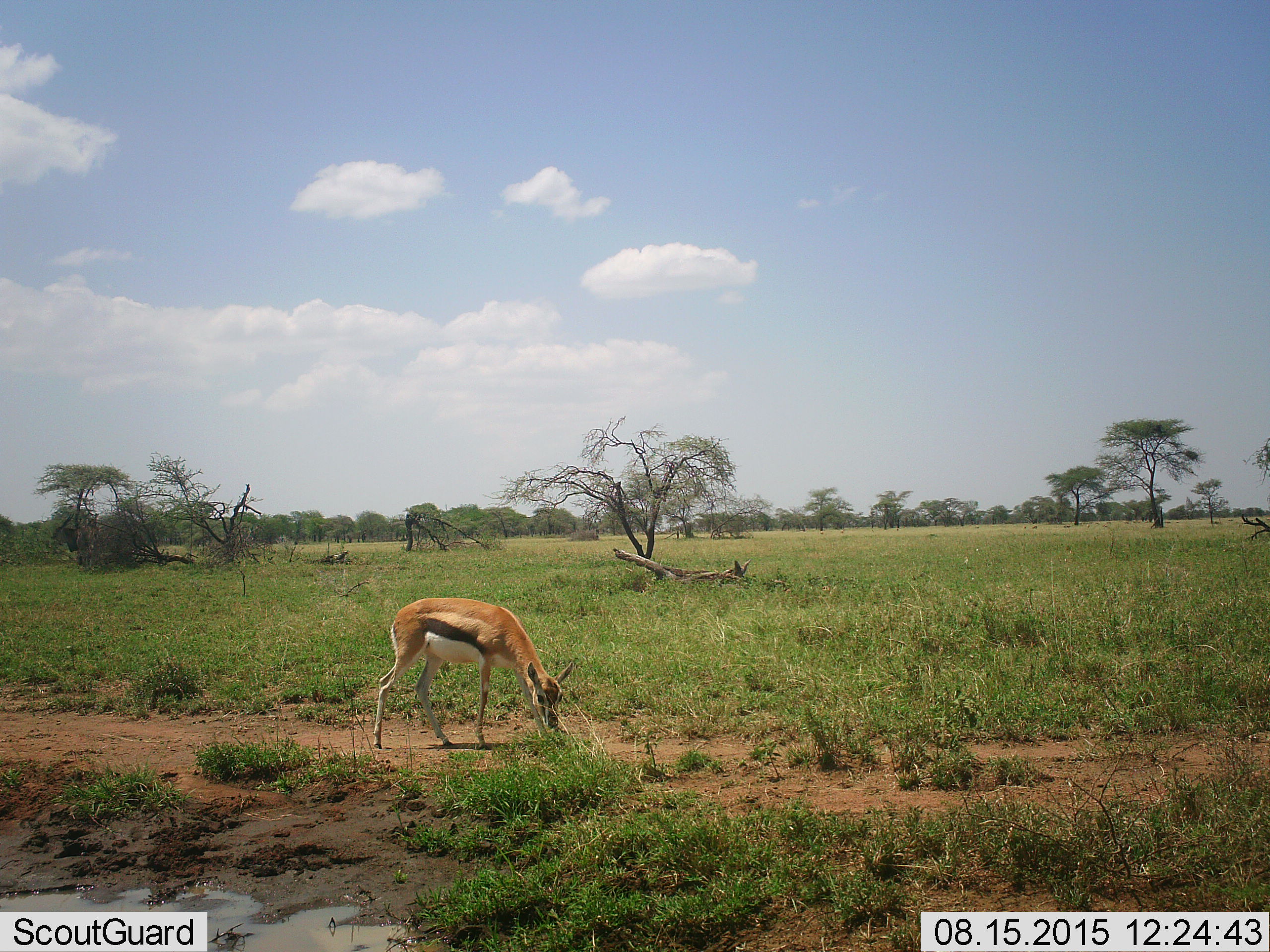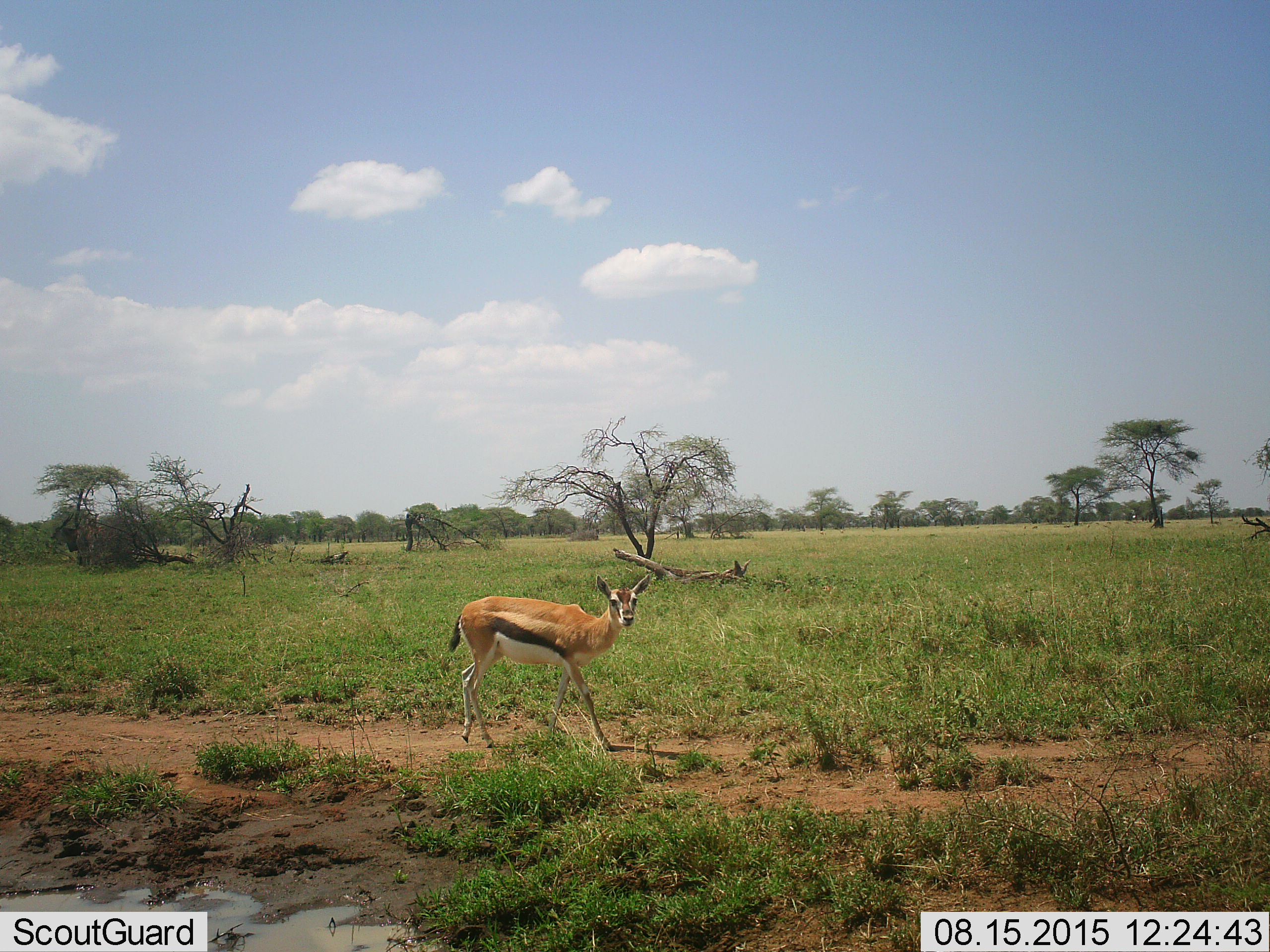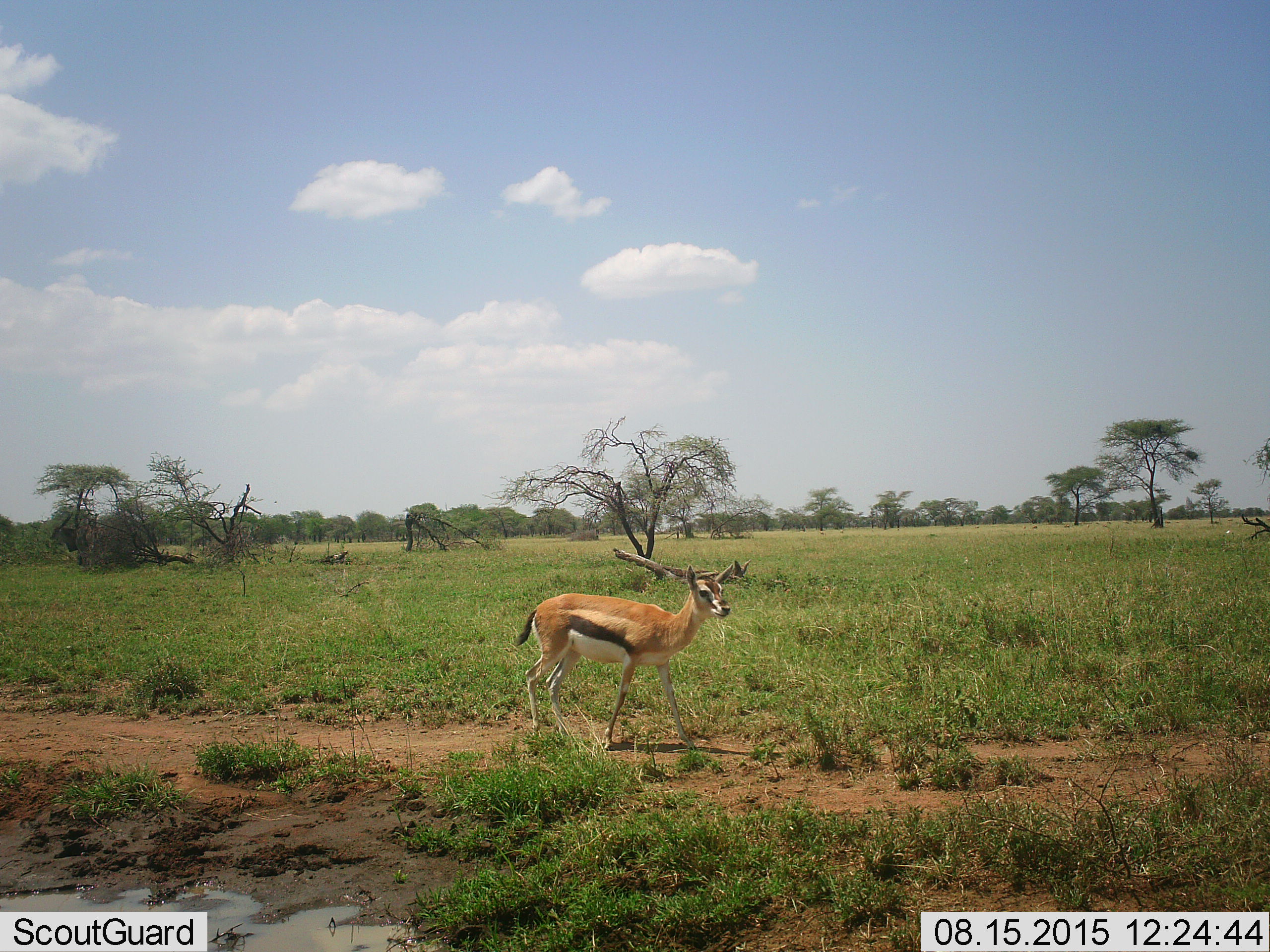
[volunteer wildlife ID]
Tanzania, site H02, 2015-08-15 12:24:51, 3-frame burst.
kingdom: Animalia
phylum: Chordata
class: Mammalia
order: Artiodactyla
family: Bovidae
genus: Eudorcas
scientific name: Eudorcas thomsonii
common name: thomson's gazelle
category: gazellethomsons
Gazellethomsons (thomson's gazelle) (Eudorcas thomsonii), count 1. Behavior (volunteer vote fractions): standing 10%, resting 0%, moving 60%, interacting 0%. Young present (vote fraction): 10%. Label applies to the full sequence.